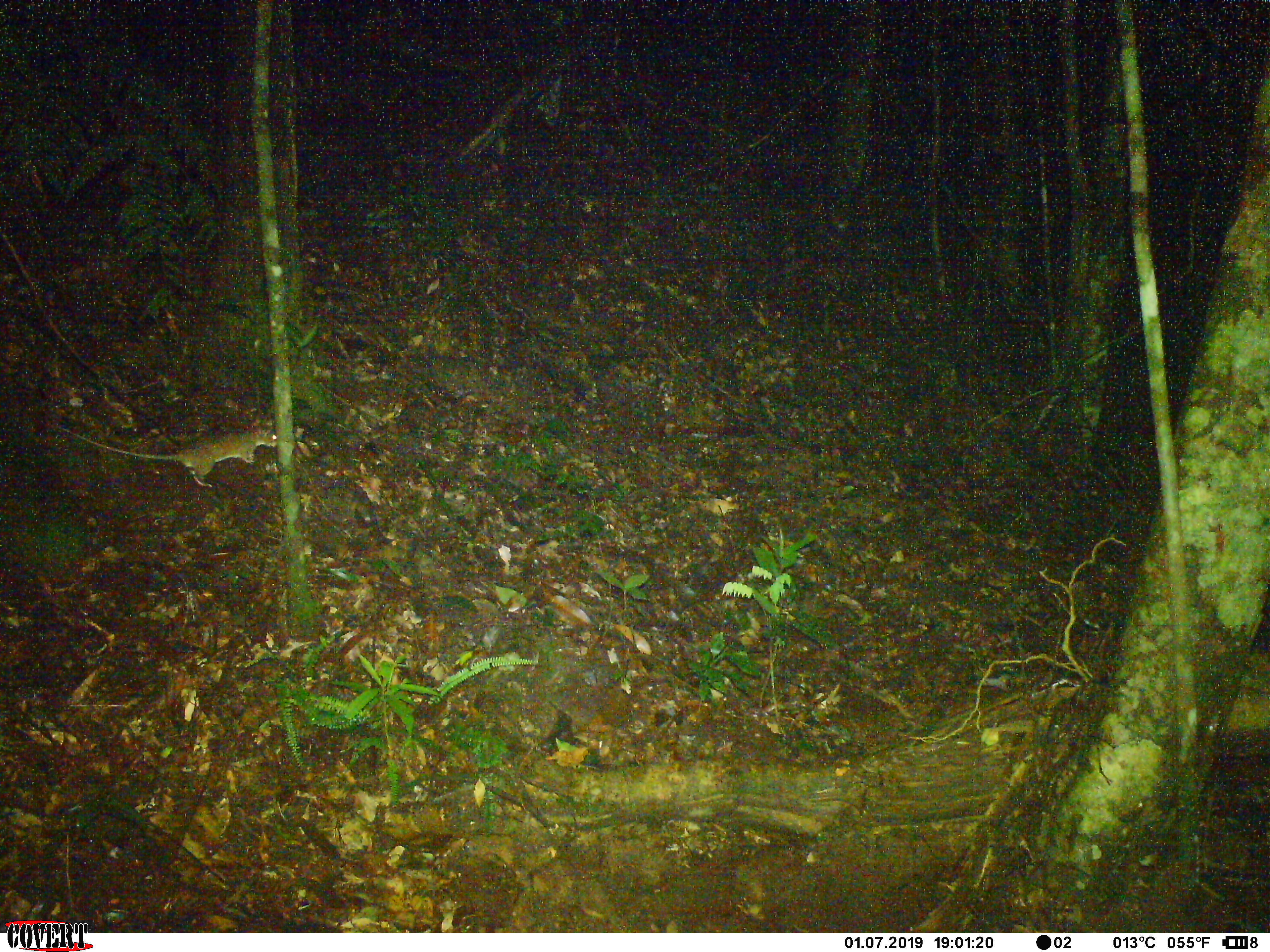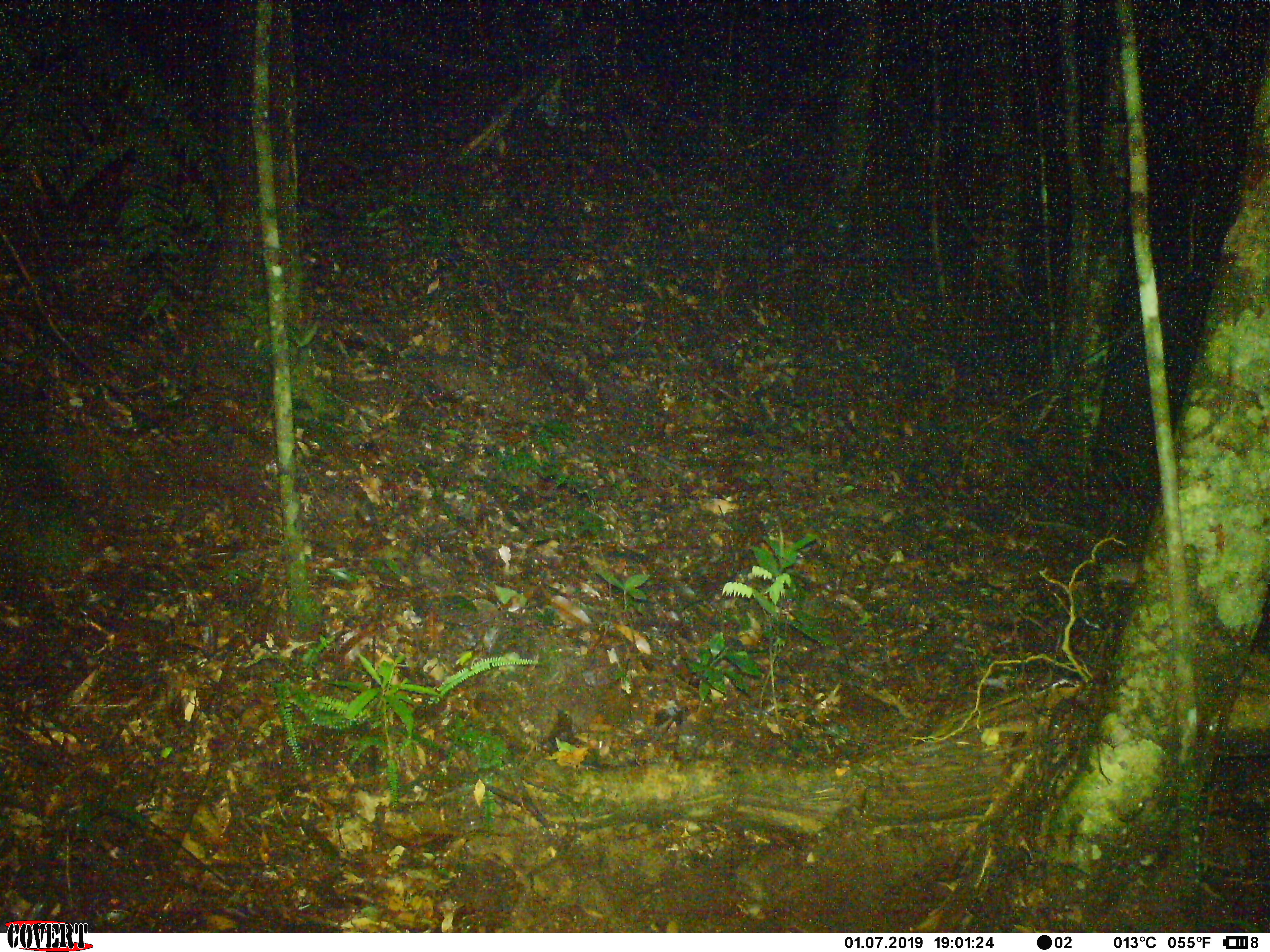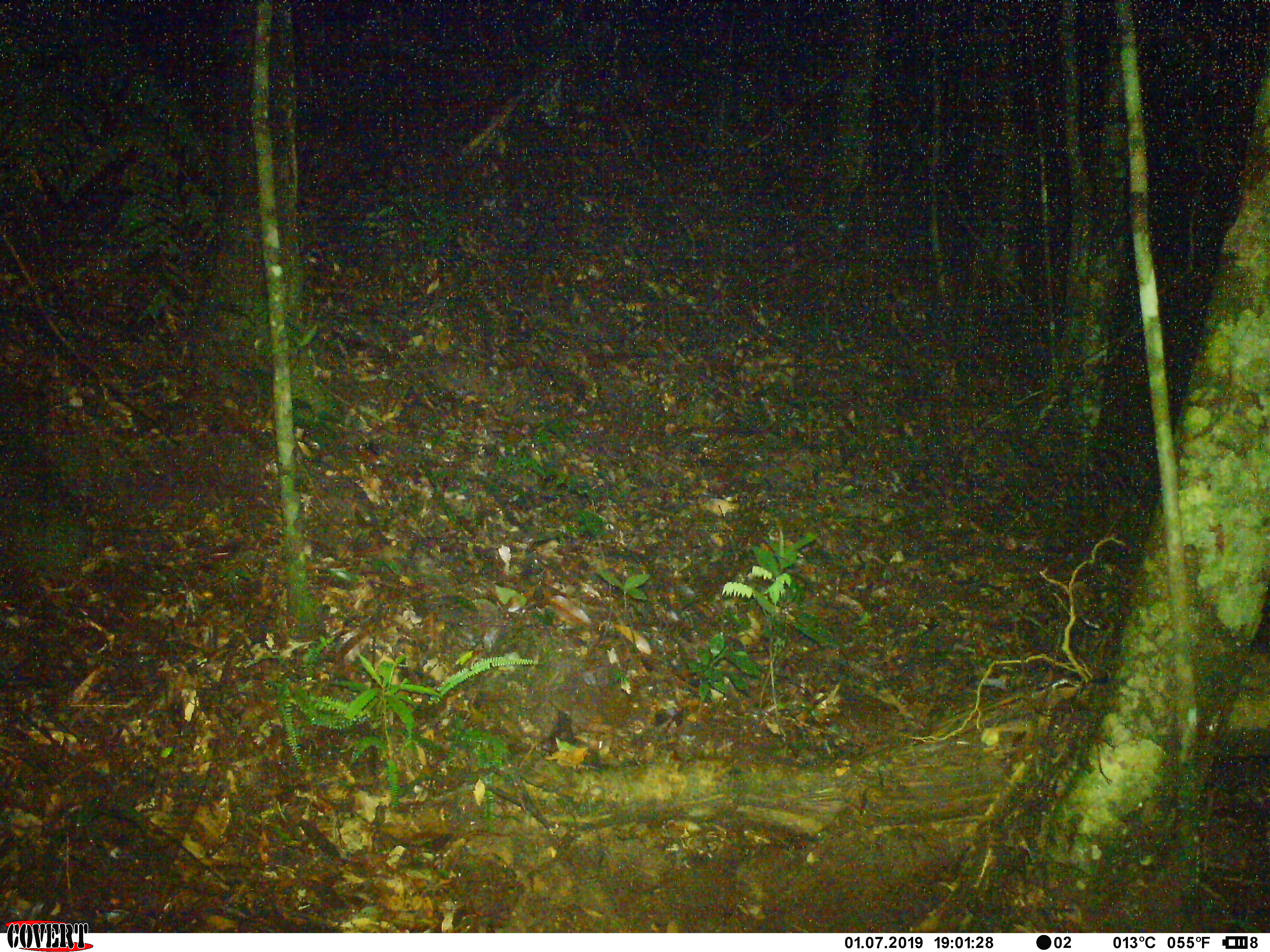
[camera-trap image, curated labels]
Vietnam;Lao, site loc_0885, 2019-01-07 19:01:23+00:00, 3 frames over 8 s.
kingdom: Animalia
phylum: Chordata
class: Mammalia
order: Rodentia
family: Muridae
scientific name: Muridae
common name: old-world mice and rats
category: unidentified murid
Unidentified murid (old-world mice and rats) (Muridae). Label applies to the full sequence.